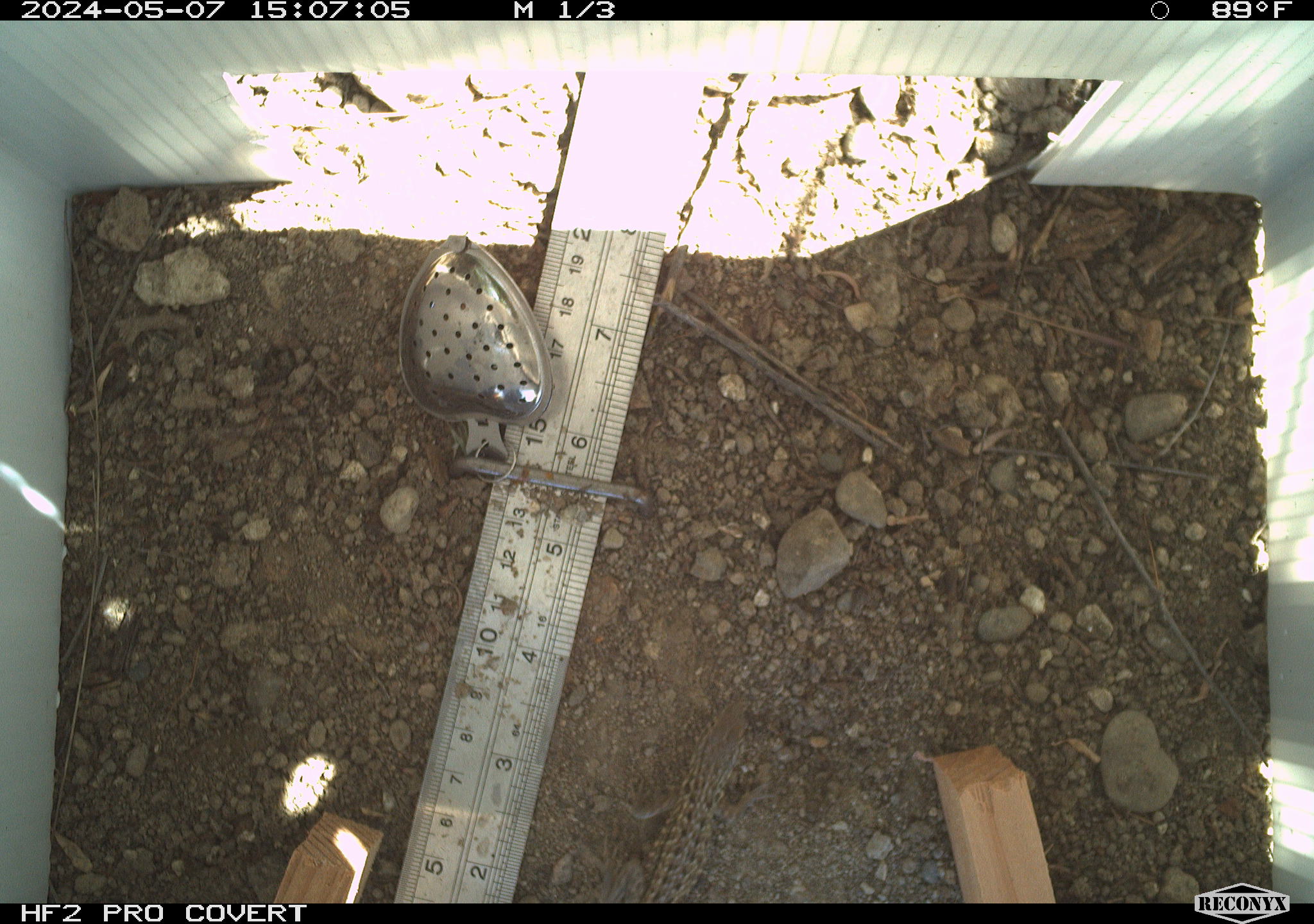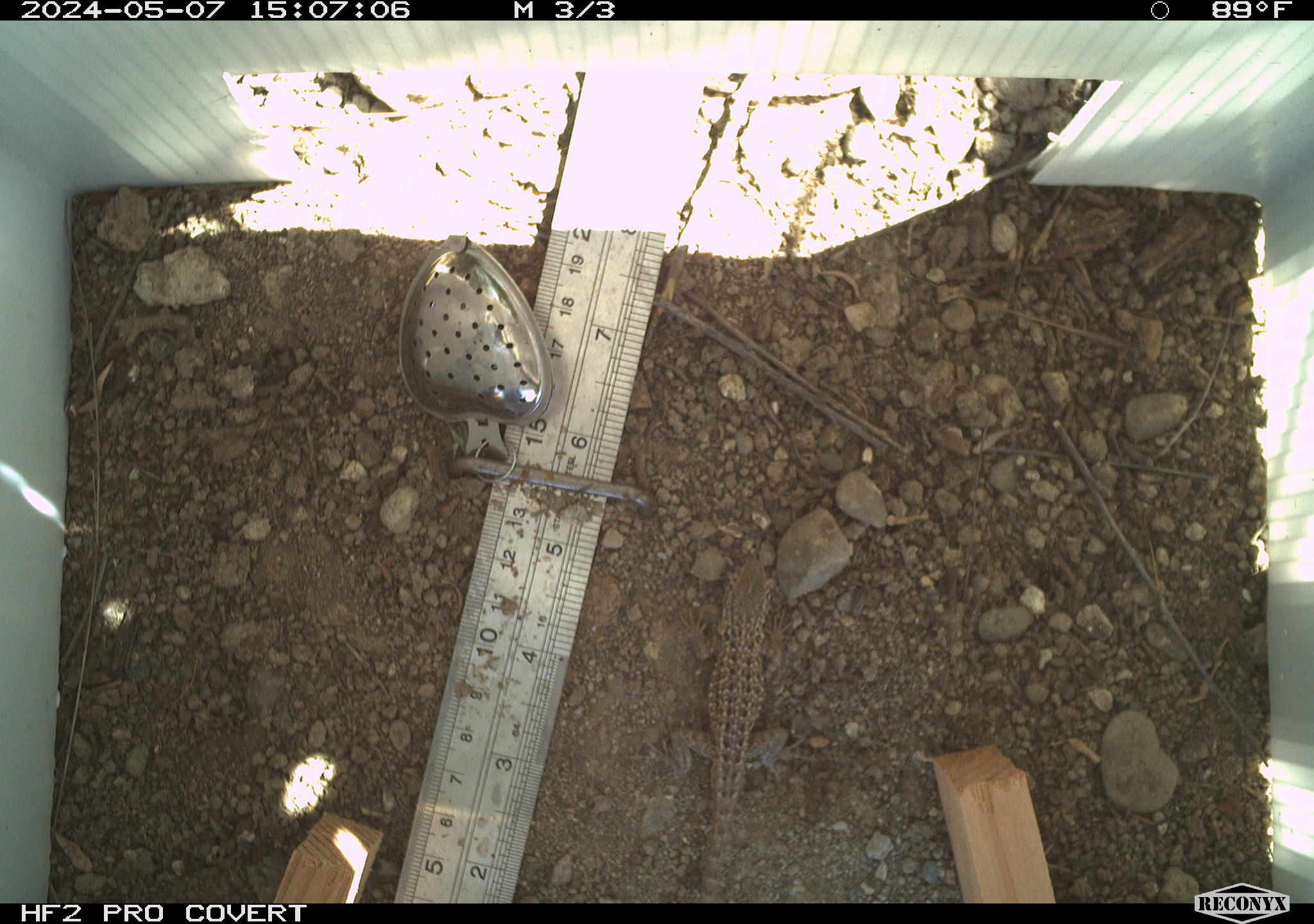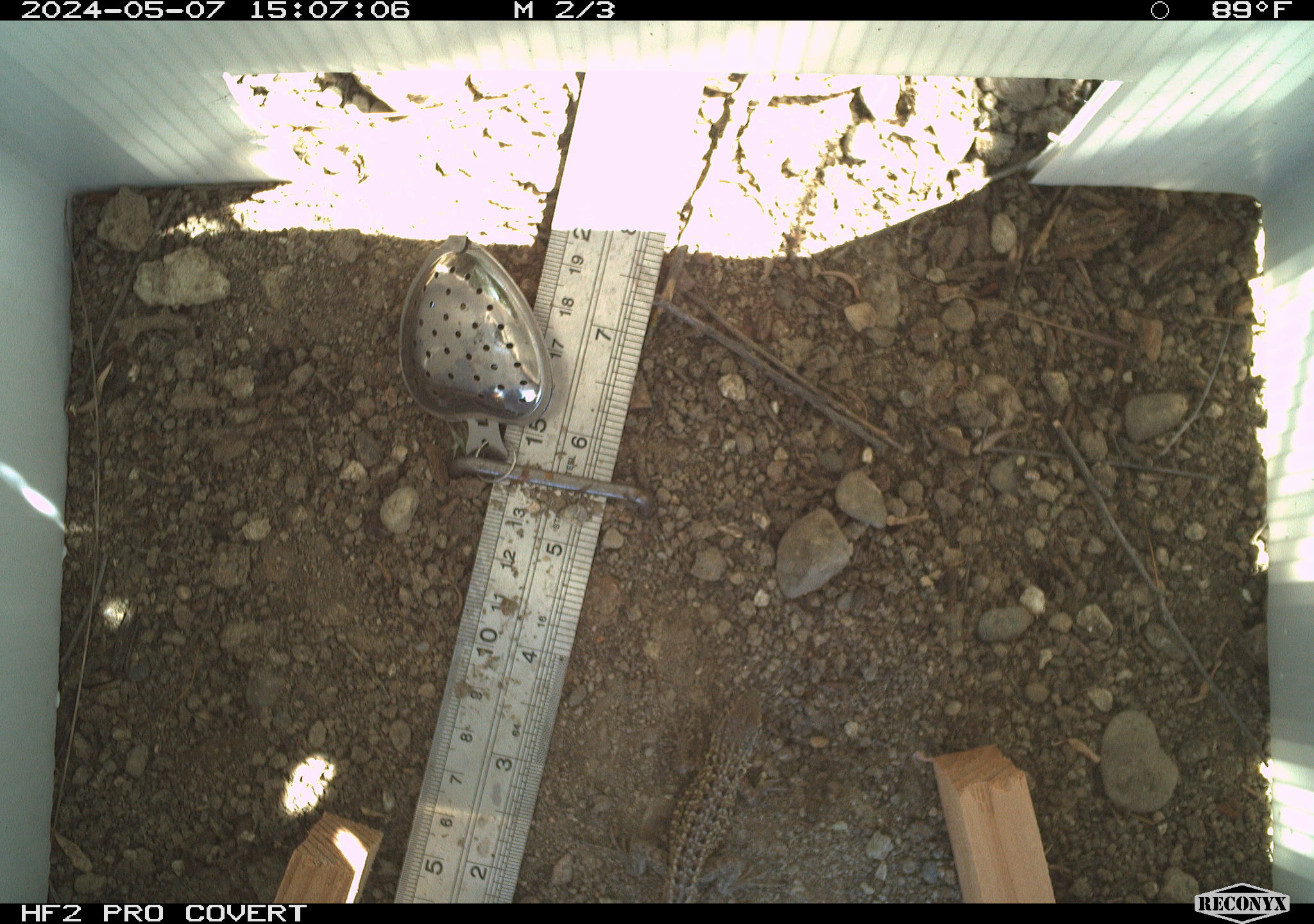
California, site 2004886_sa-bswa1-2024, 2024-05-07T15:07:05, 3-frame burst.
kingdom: Animalia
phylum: Chordata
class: Reptilia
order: Squamata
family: Phrynosomatidae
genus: Sceloporus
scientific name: Sceloporus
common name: spiny lizards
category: sceloporus species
Sceloporus species (spiny lizards) (Sceloporus).